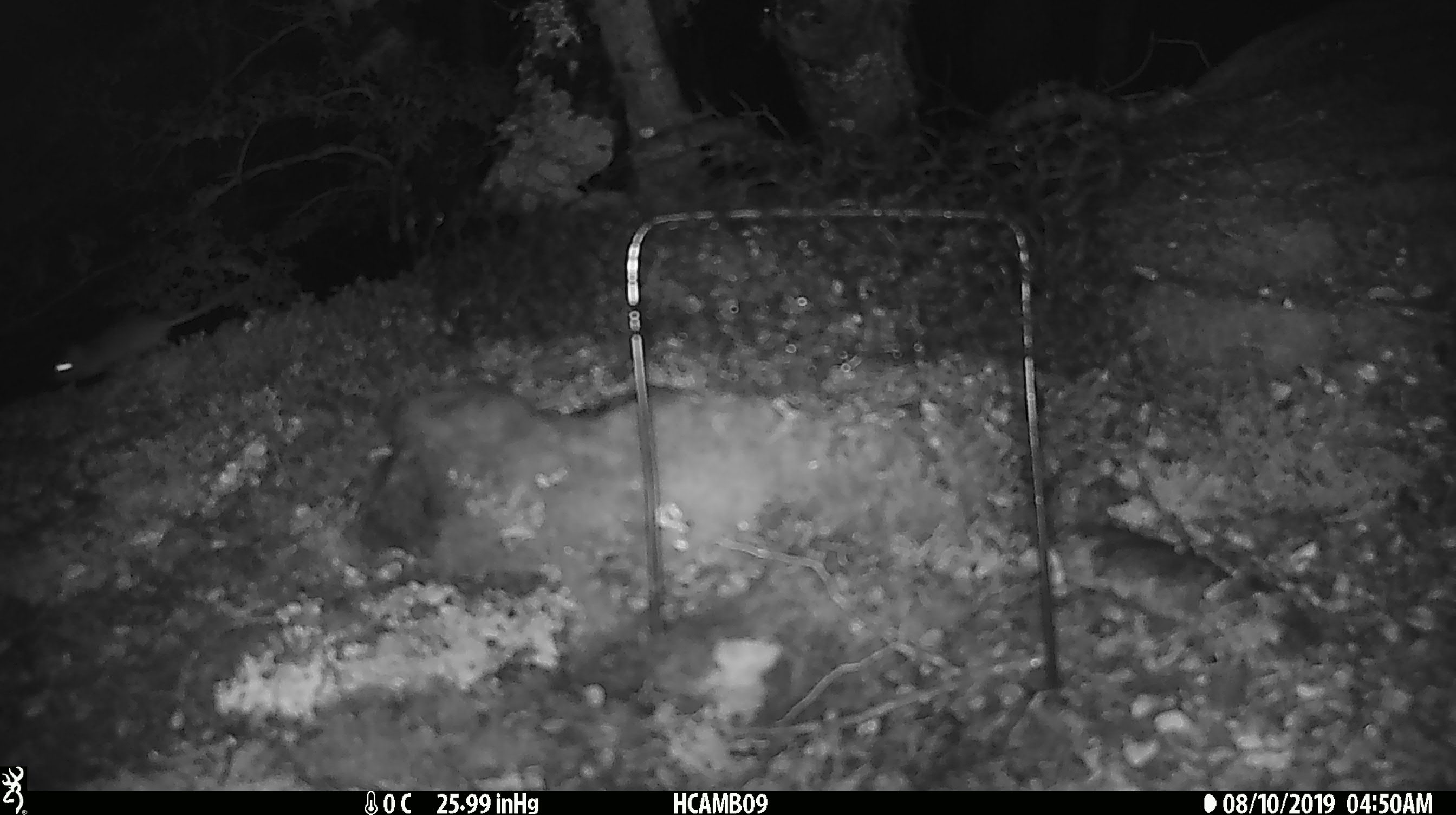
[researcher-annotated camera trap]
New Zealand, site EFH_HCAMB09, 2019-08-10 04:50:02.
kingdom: Animalia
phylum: Chordata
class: Mammalia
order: Rodentia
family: Muridae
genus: Mus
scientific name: Mus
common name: mouse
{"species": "mouse (Mus)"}